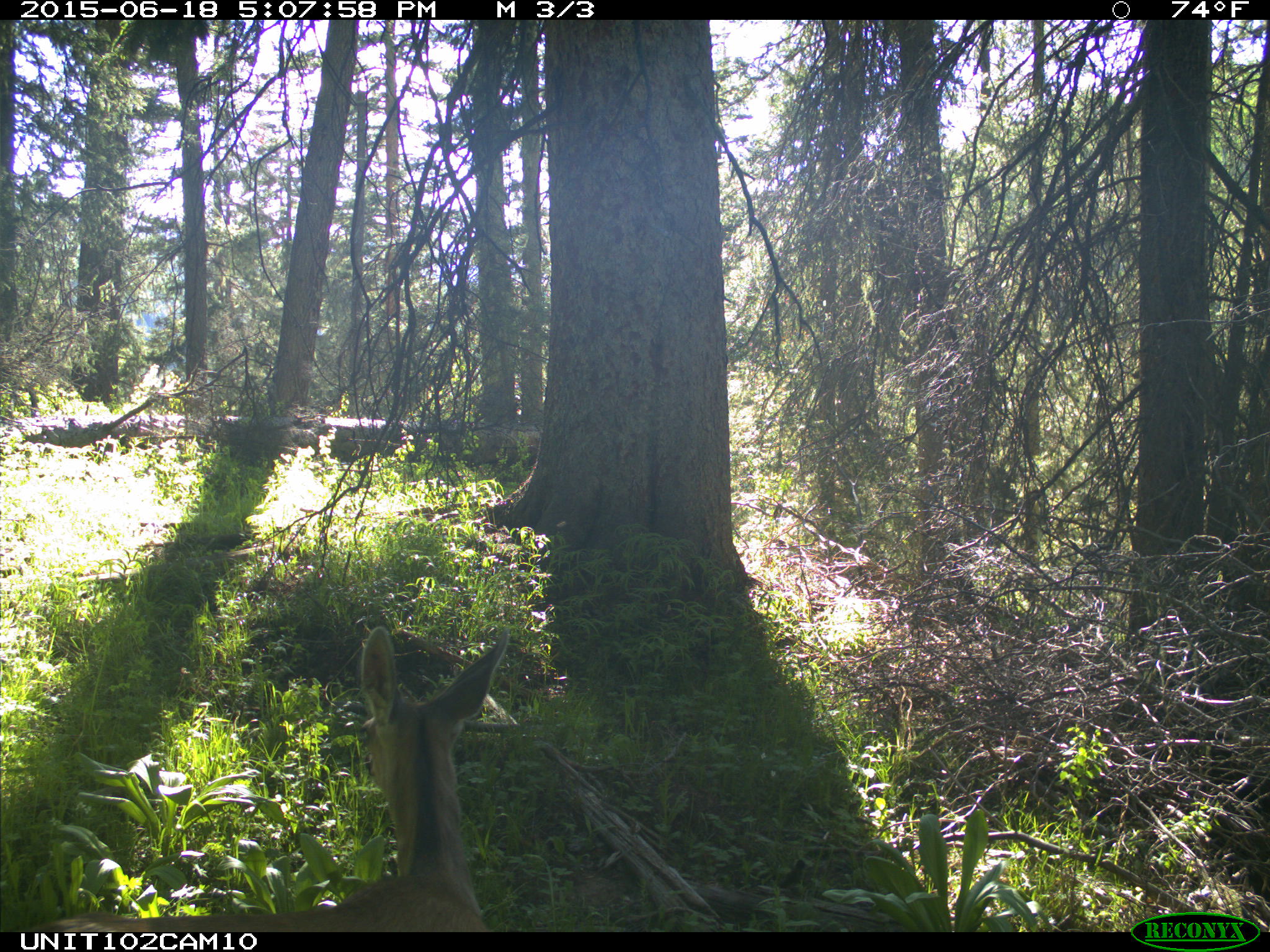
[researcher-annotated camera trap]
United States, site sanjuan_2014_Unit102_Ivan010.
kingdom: Animalia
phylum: Chordata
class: Mammalia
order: Artiodactyla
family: Cervidae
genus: Odocoileus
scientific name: Odocoileus hemionus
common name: mule deer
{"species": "Odocoileus hemionus (mule deer)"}